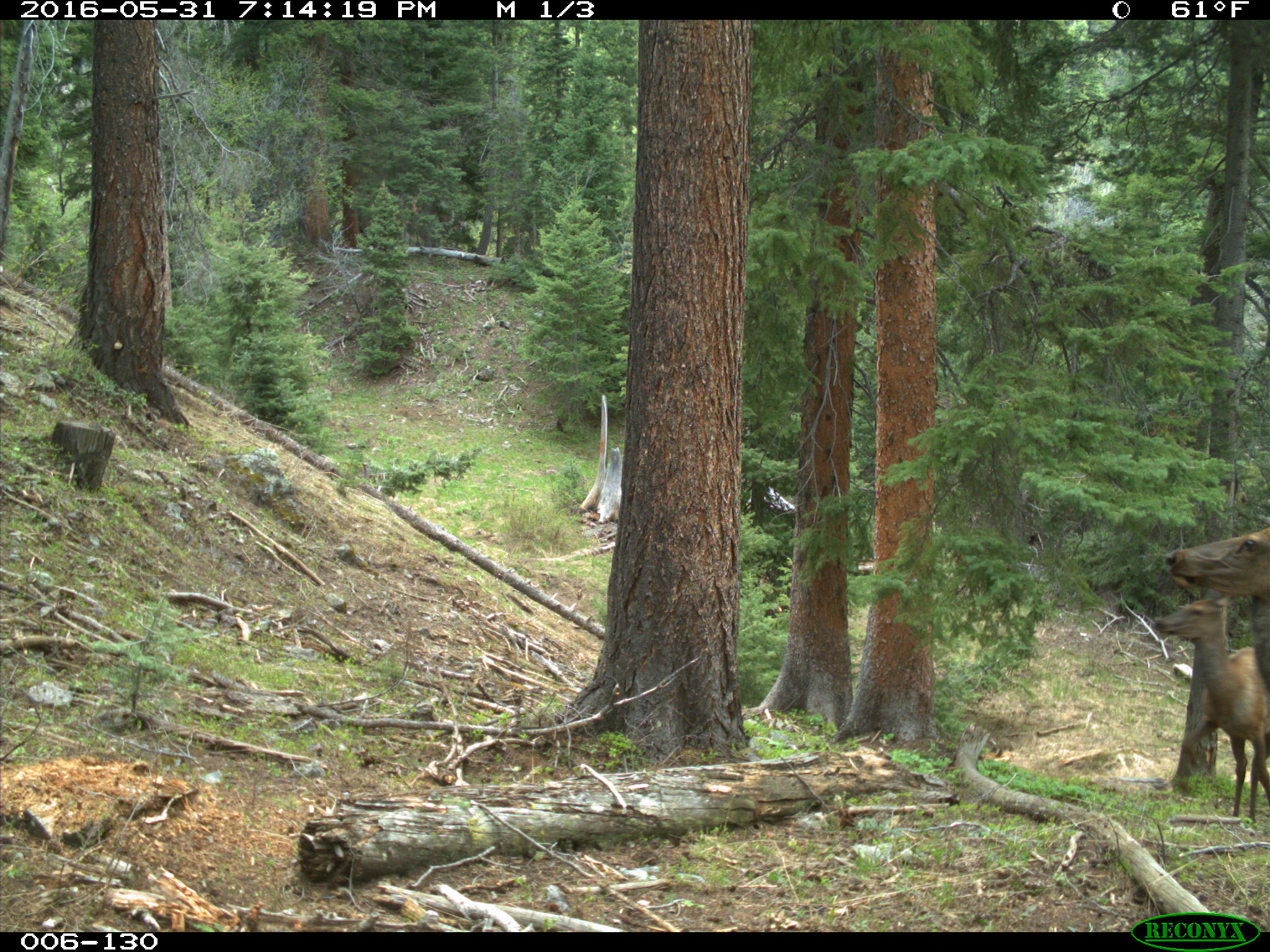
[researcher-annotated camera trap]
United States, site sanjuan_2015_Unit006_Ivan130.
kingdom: Animalia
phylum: Chordata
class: Mammalia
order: Artiodactyla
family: Cervidae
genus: Cervus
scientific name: Cervus elaphus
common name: red deer